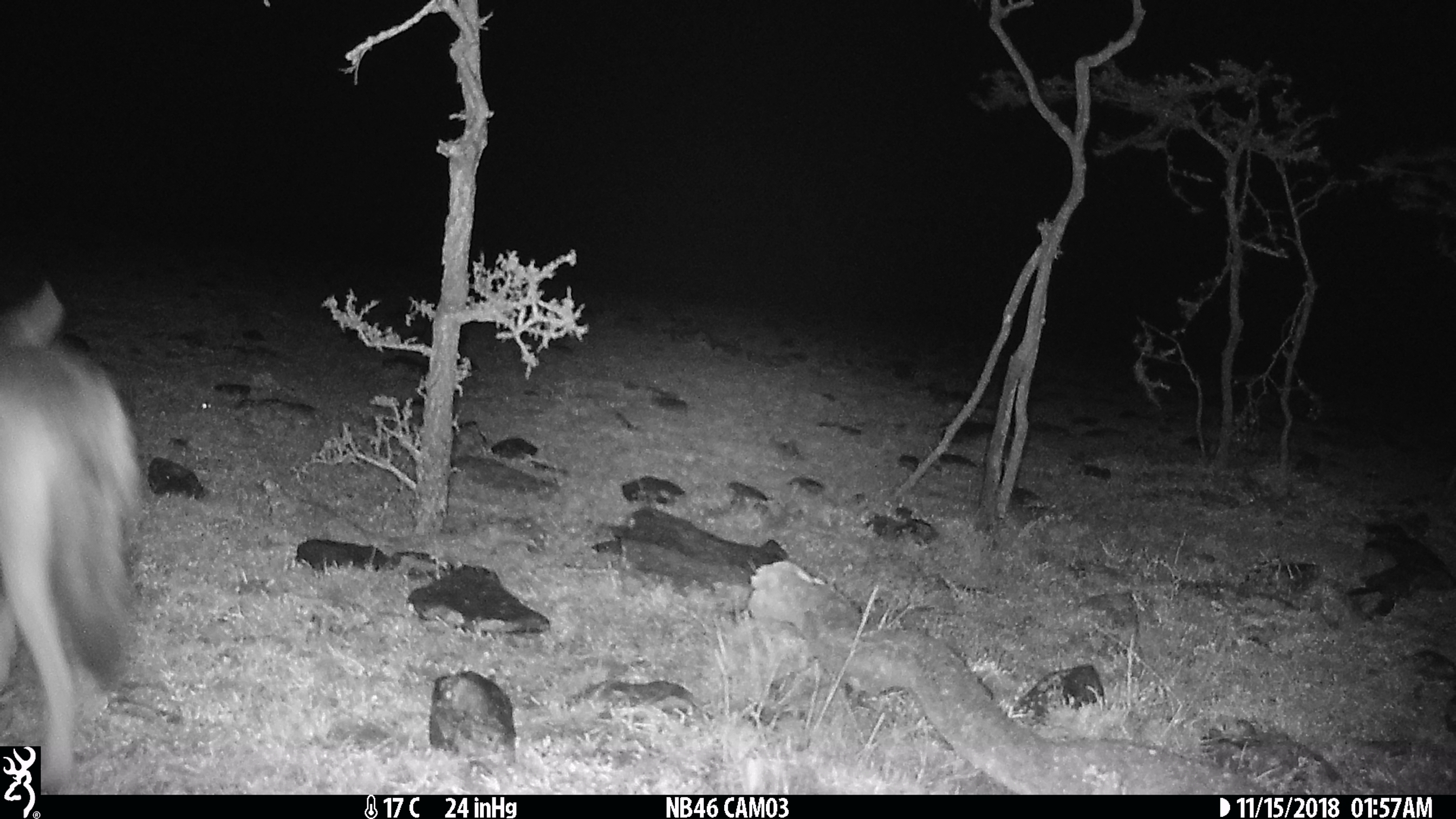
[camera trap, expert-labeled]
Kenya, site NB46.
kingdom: Animalia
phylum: Chordata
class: Mammalia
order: Carnivora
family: Canidae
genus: Lupulella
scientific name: Lupulella mesomelas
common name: black-backed jackal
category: jackal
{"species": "jackal (black-backed jackal) (Lupulella mesomelas)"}